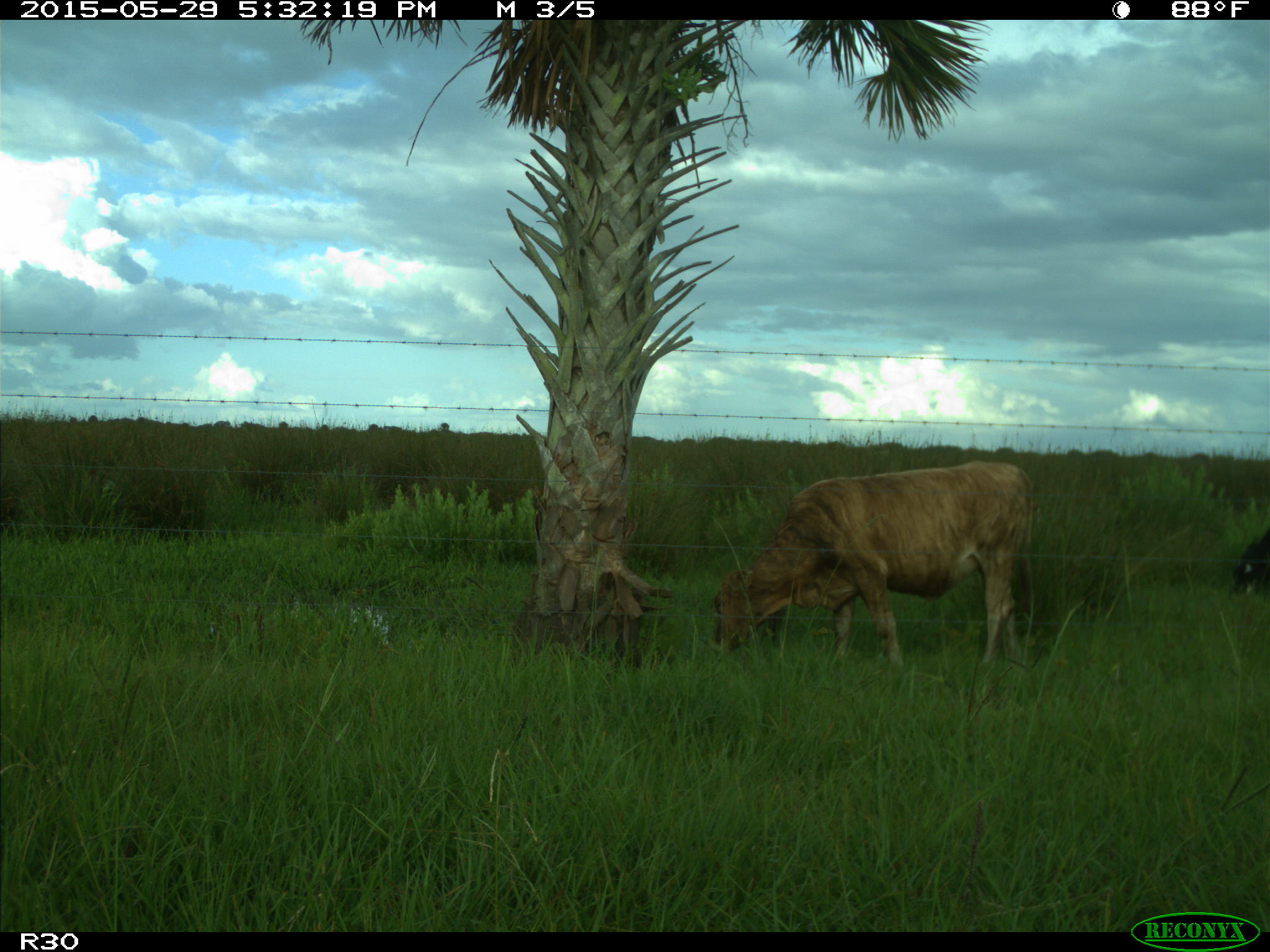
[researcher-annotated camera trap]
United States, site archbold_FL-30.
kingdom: Animalia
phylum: Chordata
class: Mammalia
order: Artiodactyla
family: Bovidae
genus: Bos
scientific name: Bos taurus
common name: domestic cow